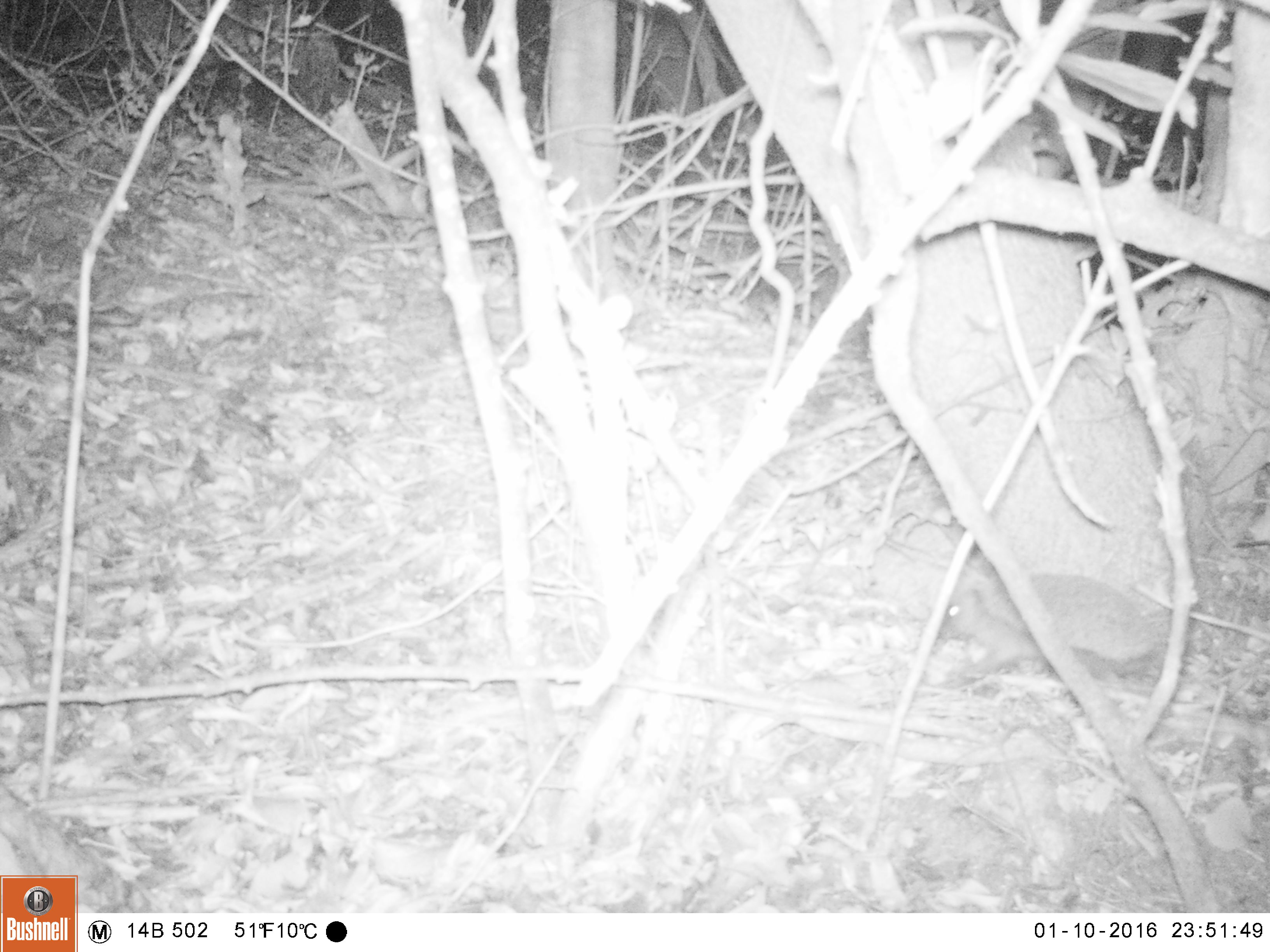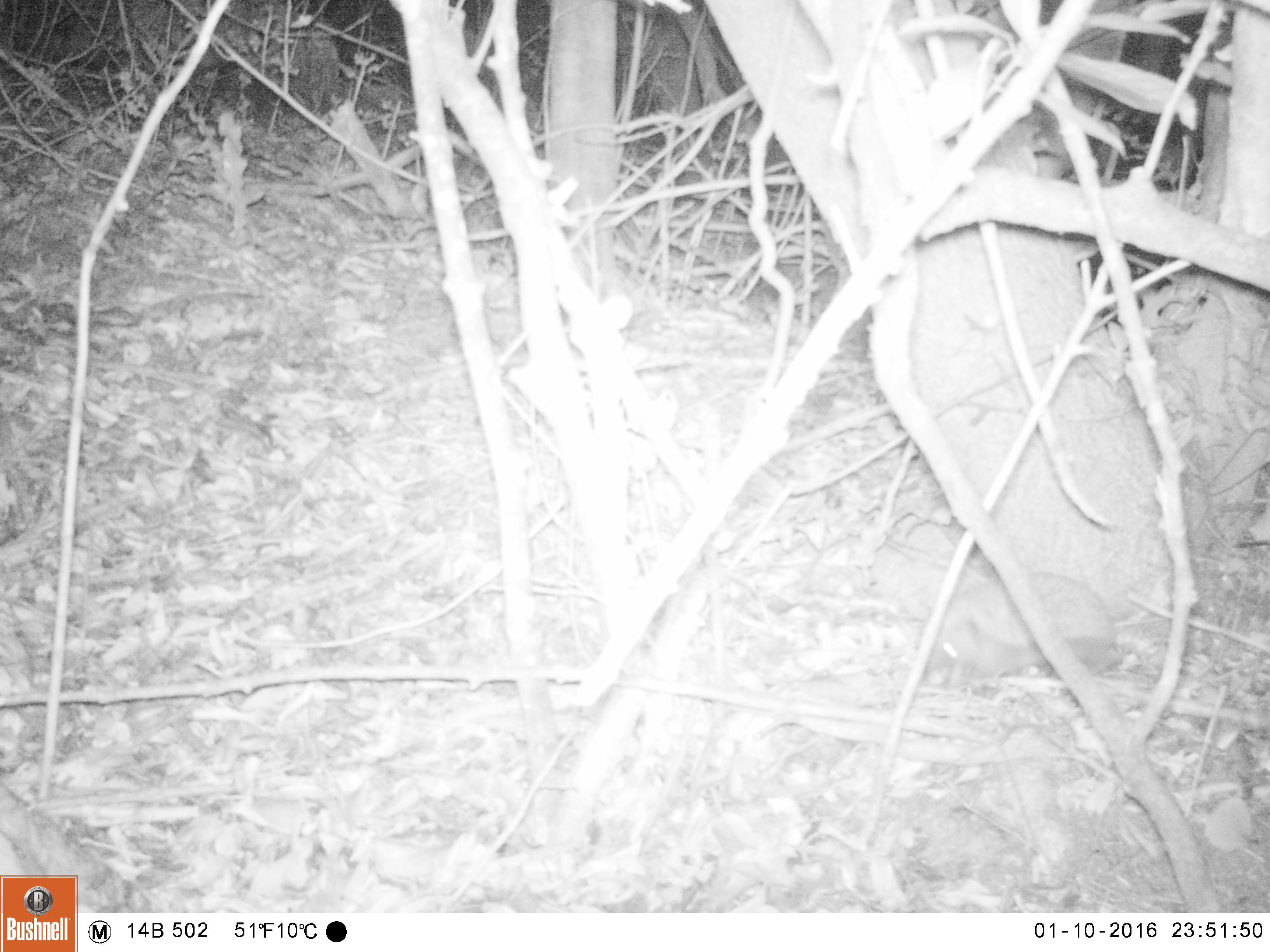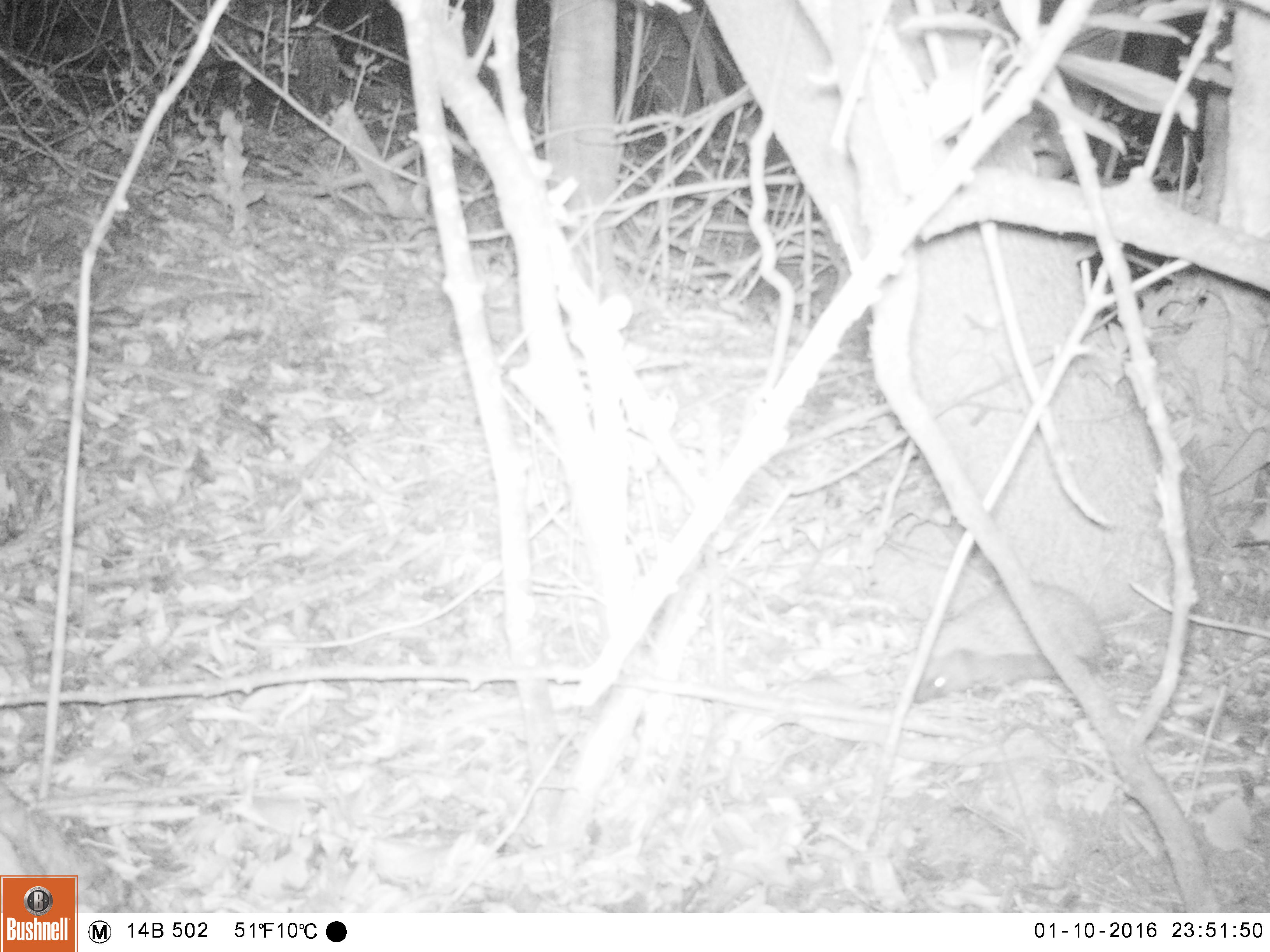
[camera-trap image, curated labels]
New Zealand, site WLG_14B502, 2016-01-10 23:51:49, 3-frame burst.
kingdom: Animalia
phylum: Chordata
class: Mammalia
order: Eulipotyphla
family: Erinaceidae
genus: Erinaceus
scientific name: Erinaceus europaeus europaeus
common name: european hedgehog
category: hedgehog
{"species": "hedgehog (european hedgehog) (Erinaceus europaeus europaeus)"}